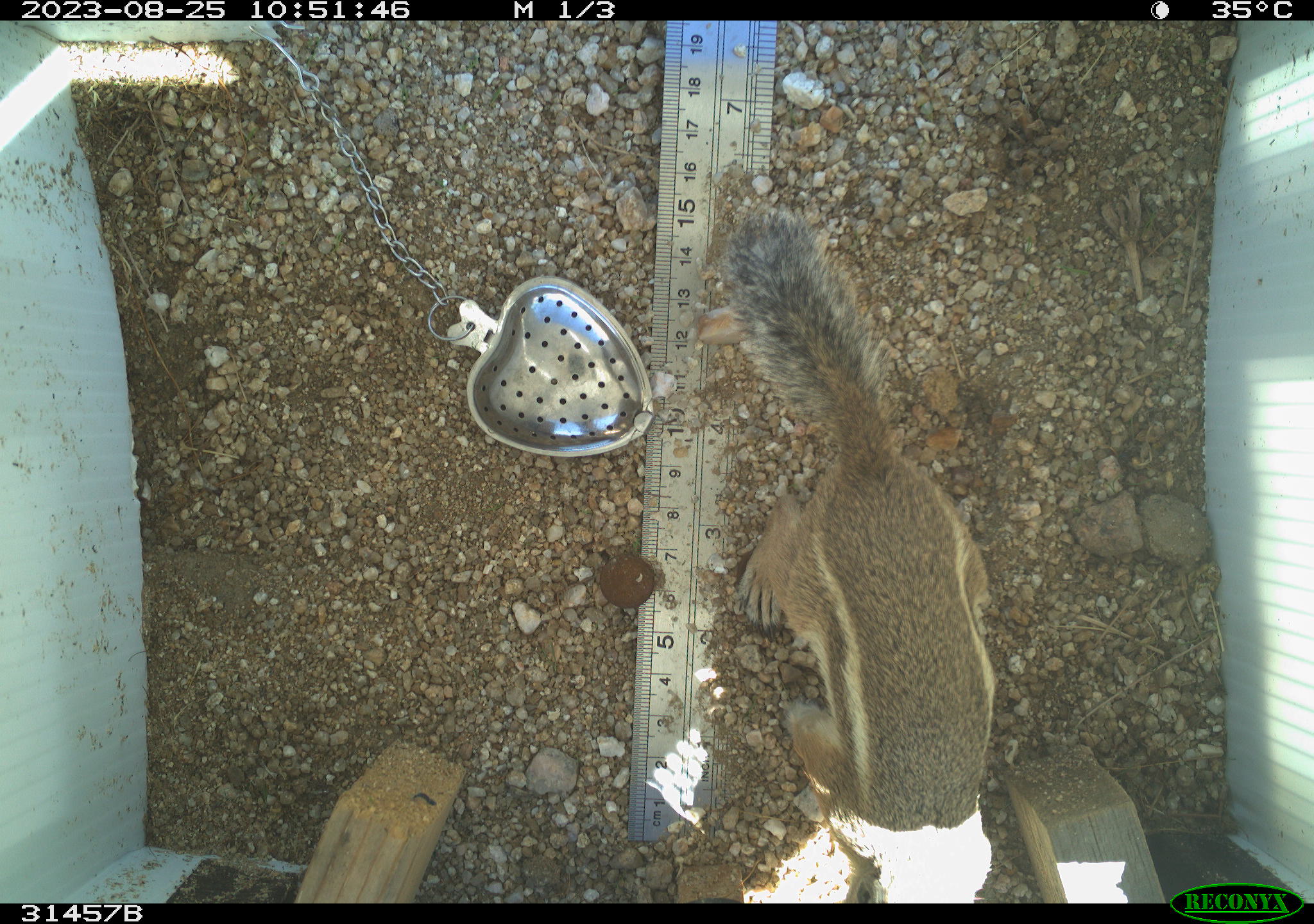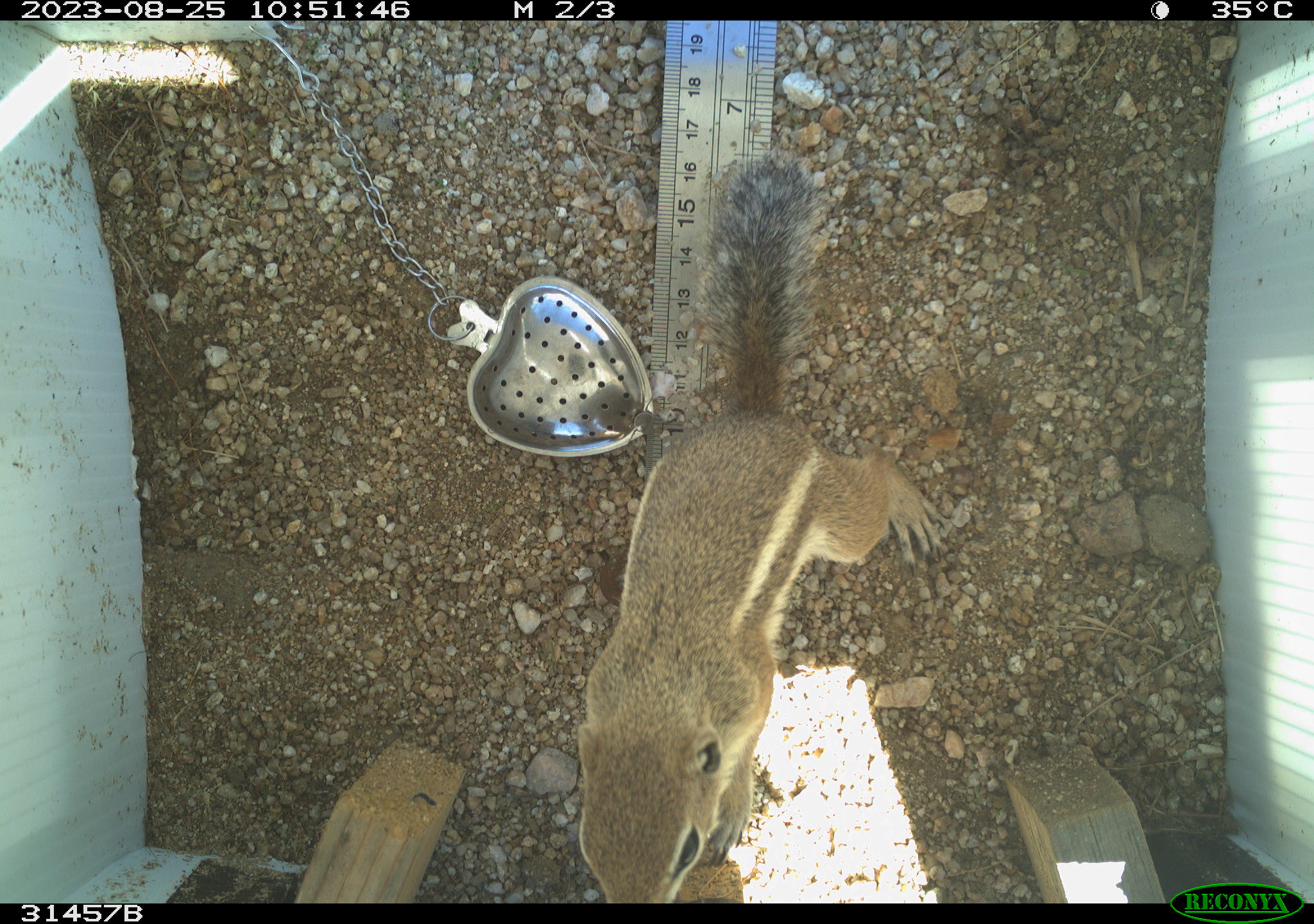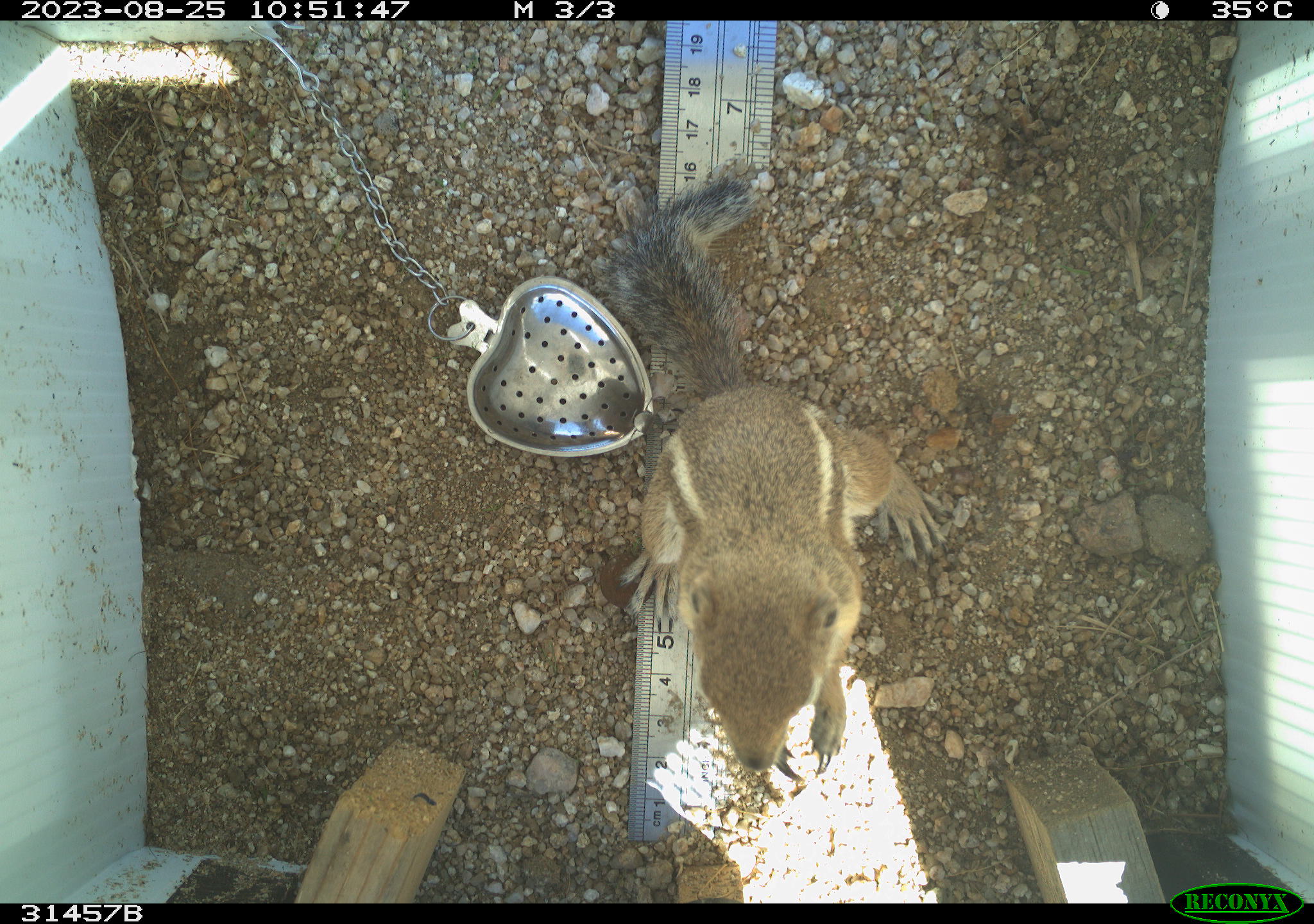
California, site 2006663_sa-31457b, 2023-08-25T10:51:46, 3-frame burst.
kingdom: Animalia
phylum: Chordata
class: Mammalia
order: Rodentia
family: Sciuridae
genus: Ammospermophilus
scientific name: Ammospermophilus leucurus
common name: white-tailed antelope squirrel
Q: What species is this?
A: White-tailed antelope squirrel (Ammospermophilus leucurus).